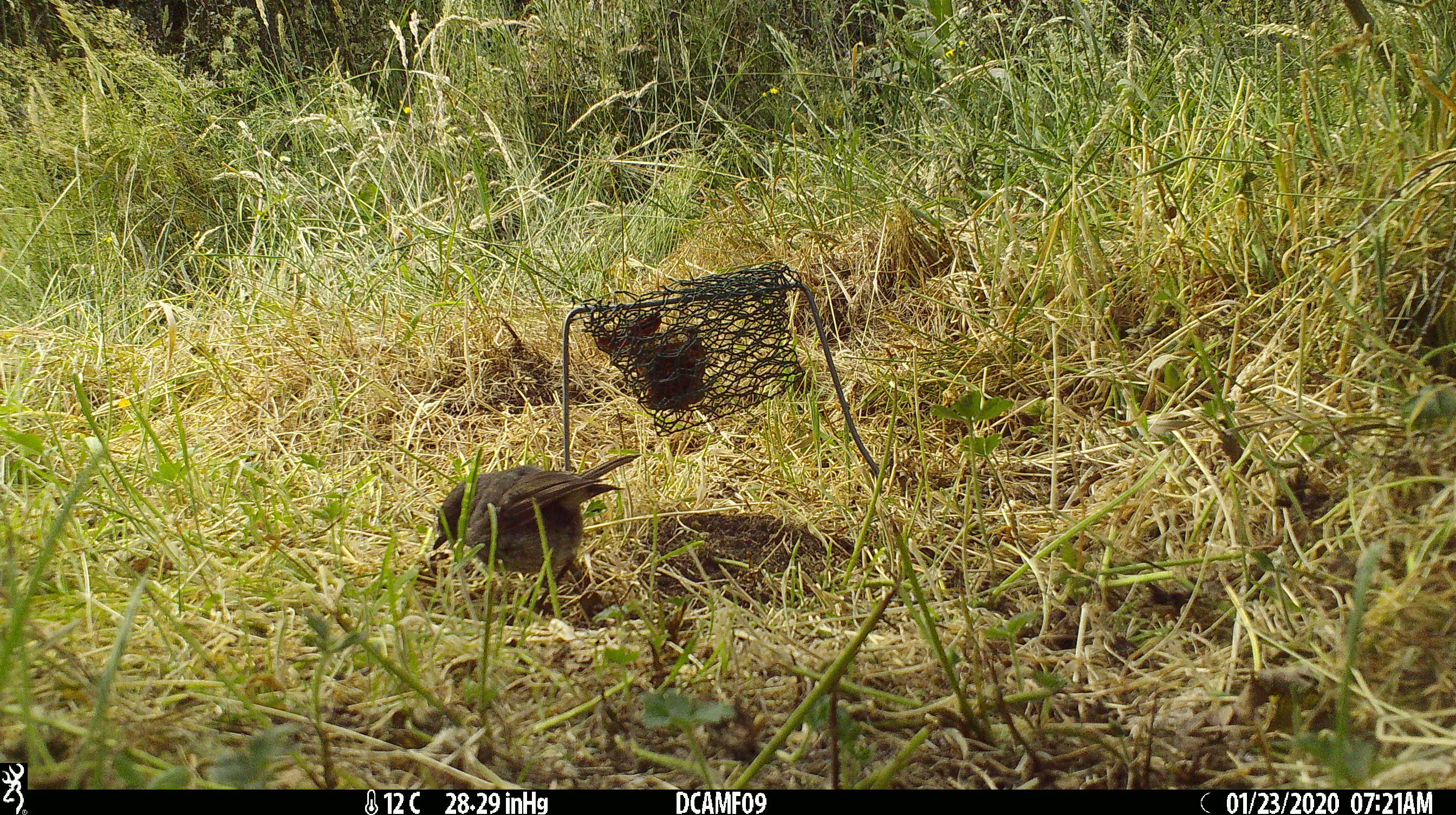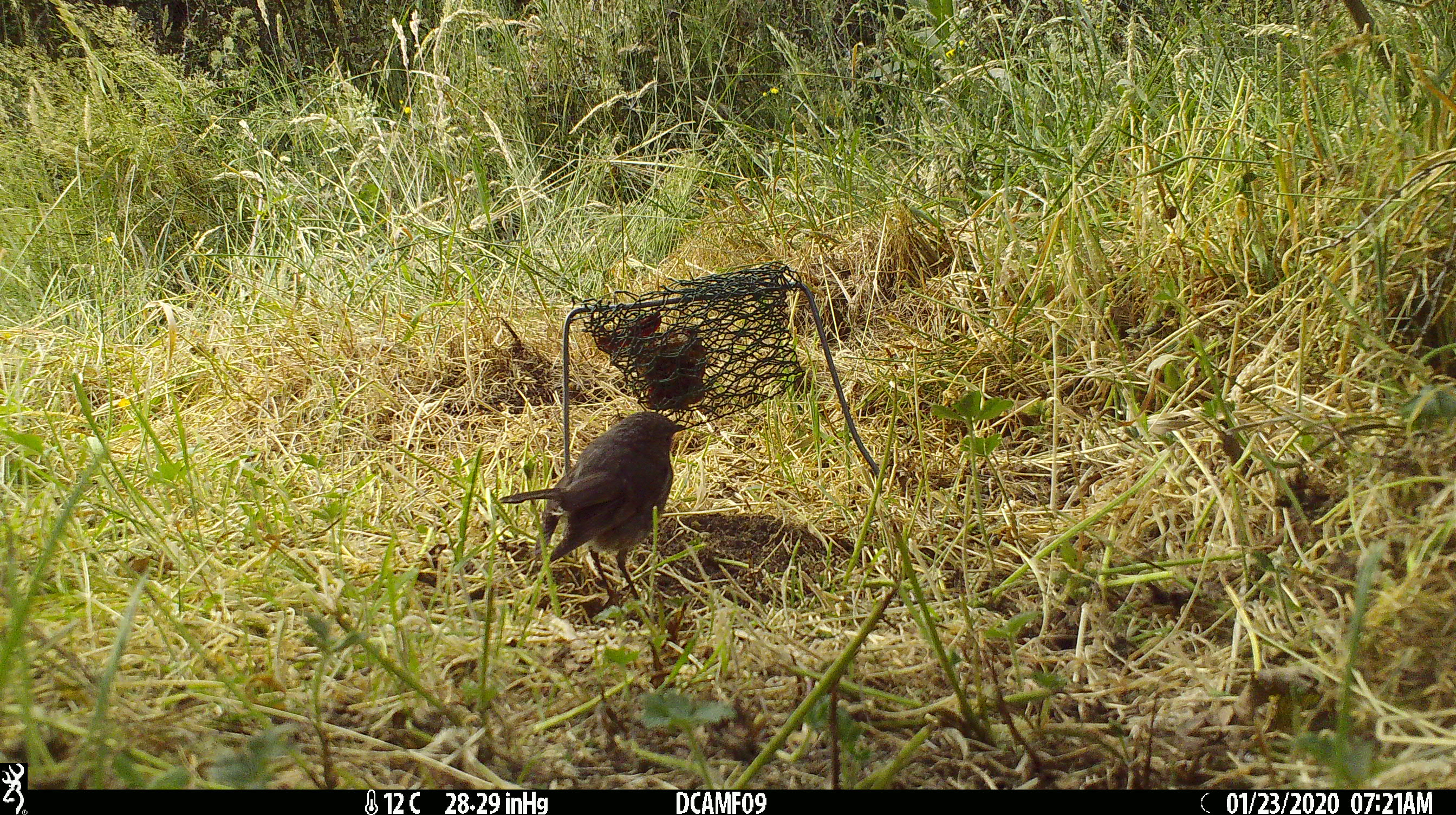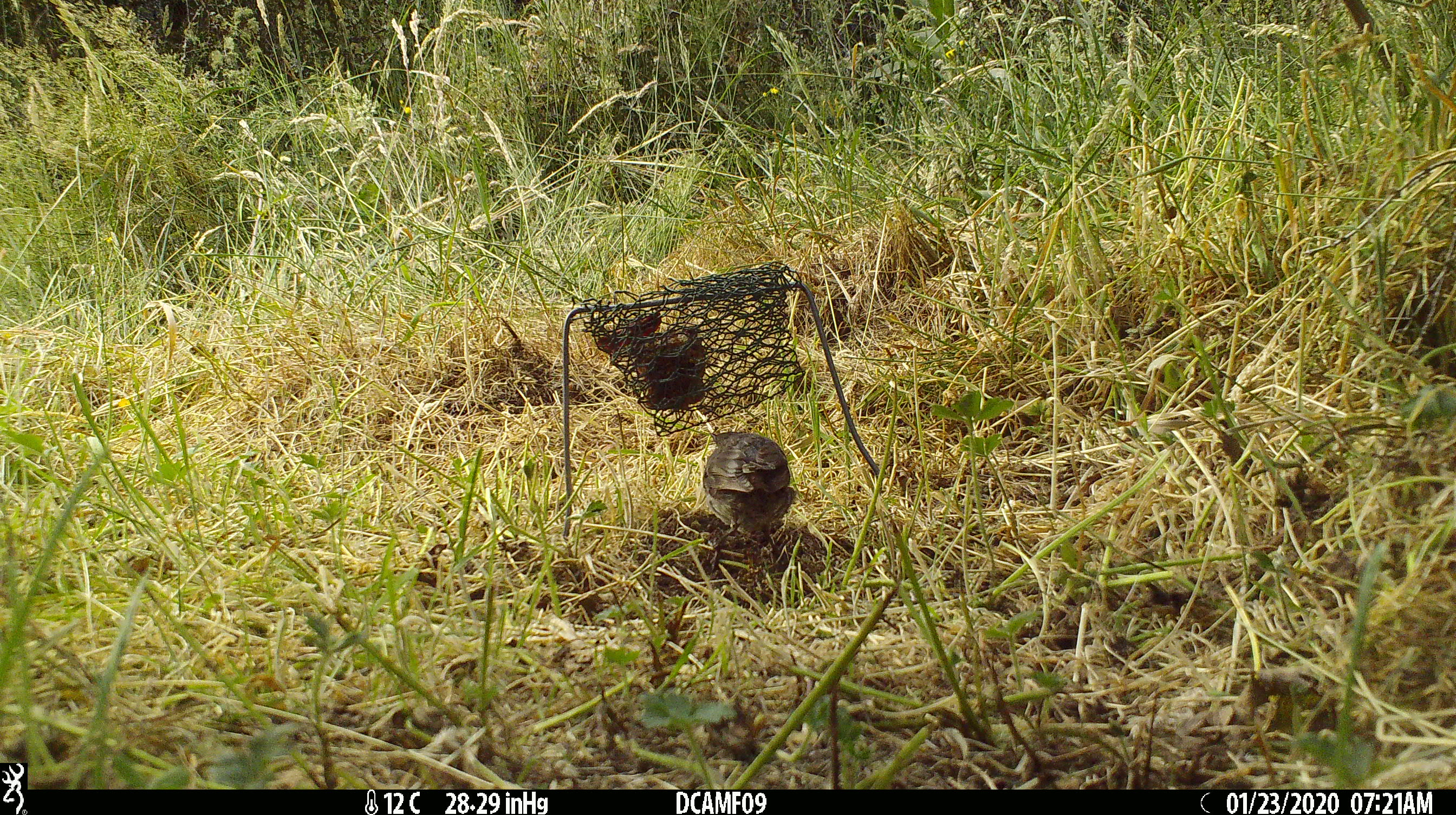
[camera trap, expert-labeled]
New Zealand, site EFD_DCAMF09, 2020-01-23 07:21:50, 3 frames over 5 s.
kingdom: Animalia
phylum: Chordata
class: Aves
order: Passeriformes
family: Petroicidae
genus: Petroica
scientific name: Petroica australis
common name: new zealand robin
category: robin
Robin (new zealand robin) (Petroica australis).